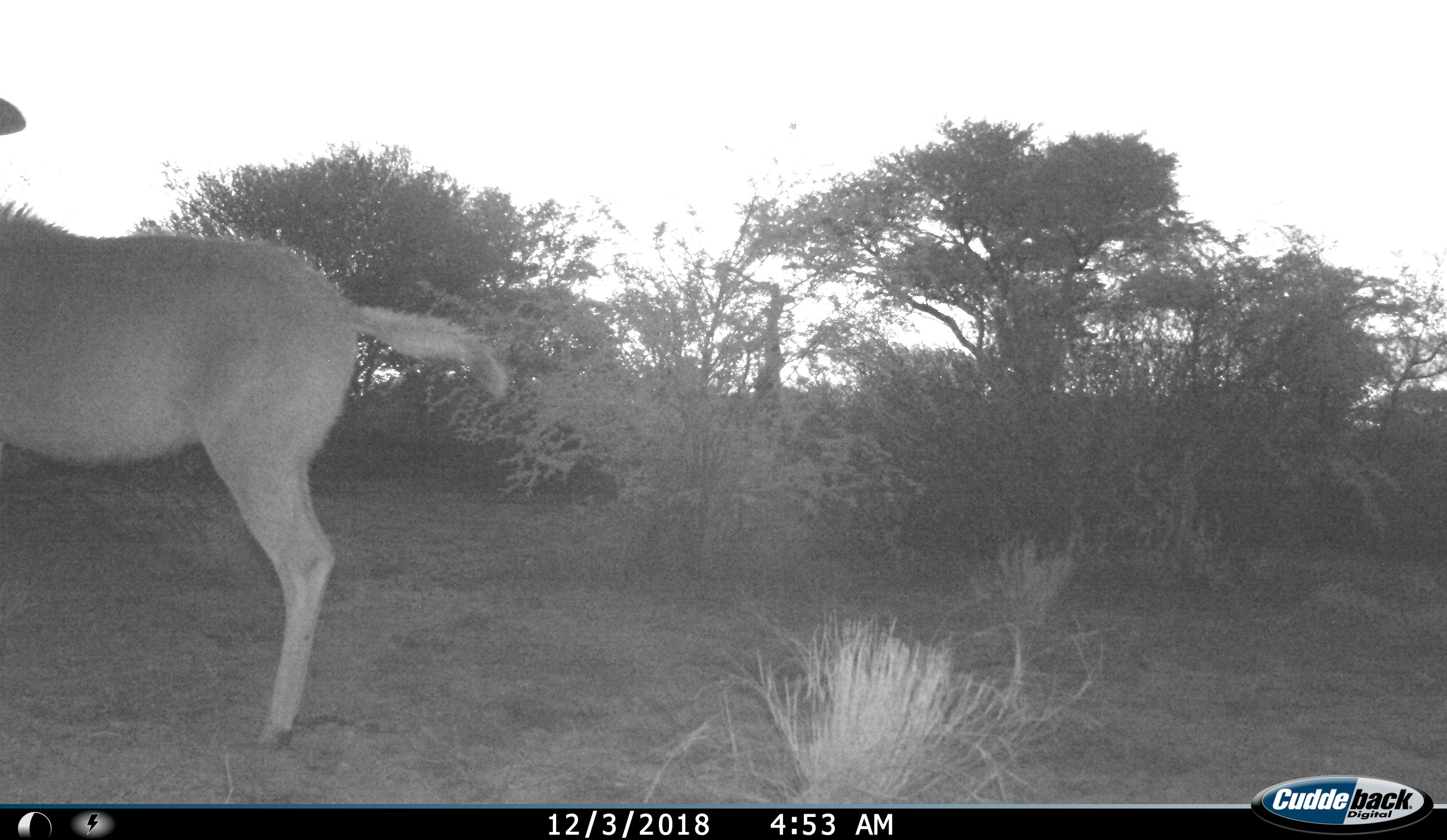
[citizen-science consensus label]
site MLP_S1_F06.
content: unidentified animal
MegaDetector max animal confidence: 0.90